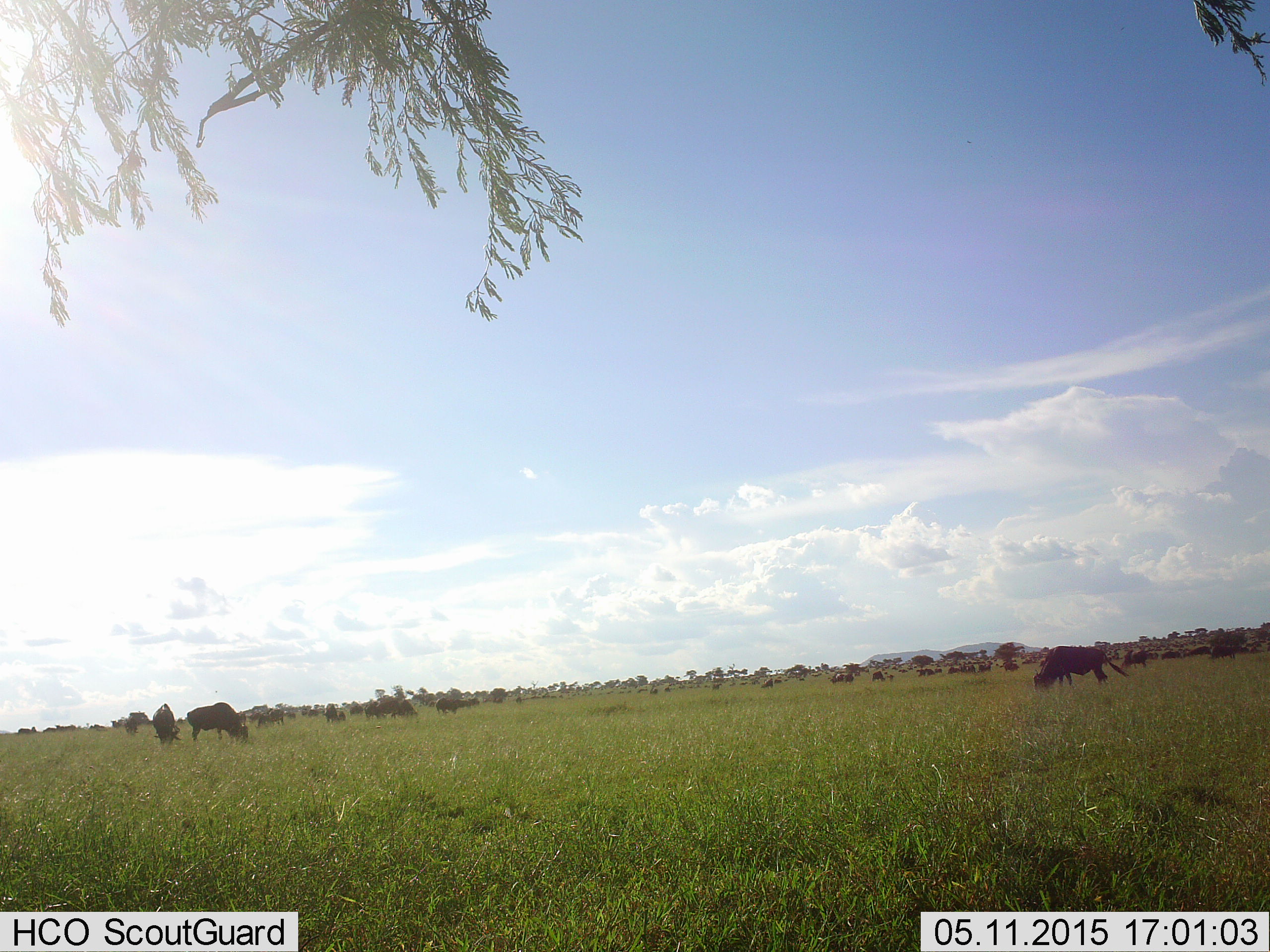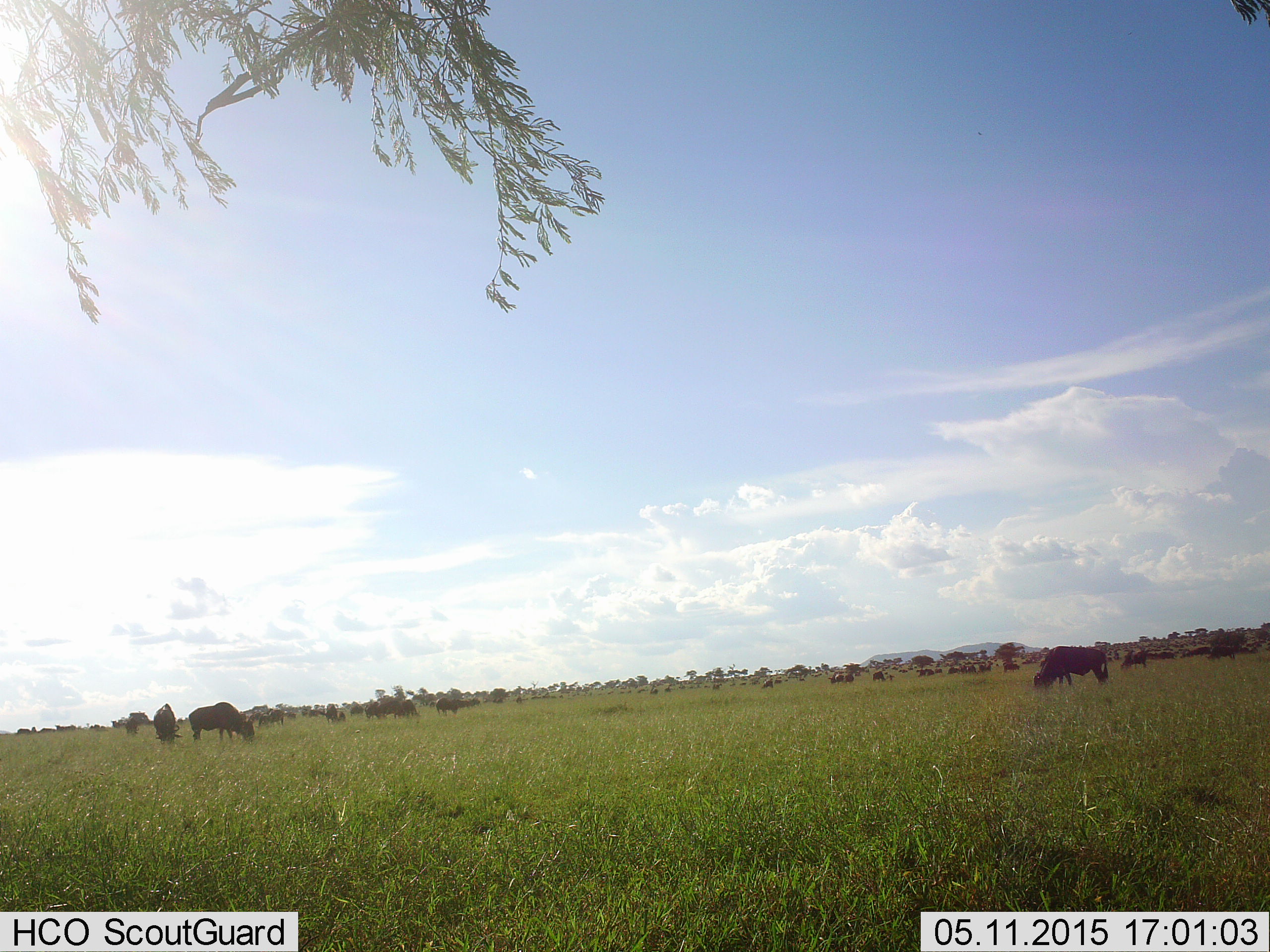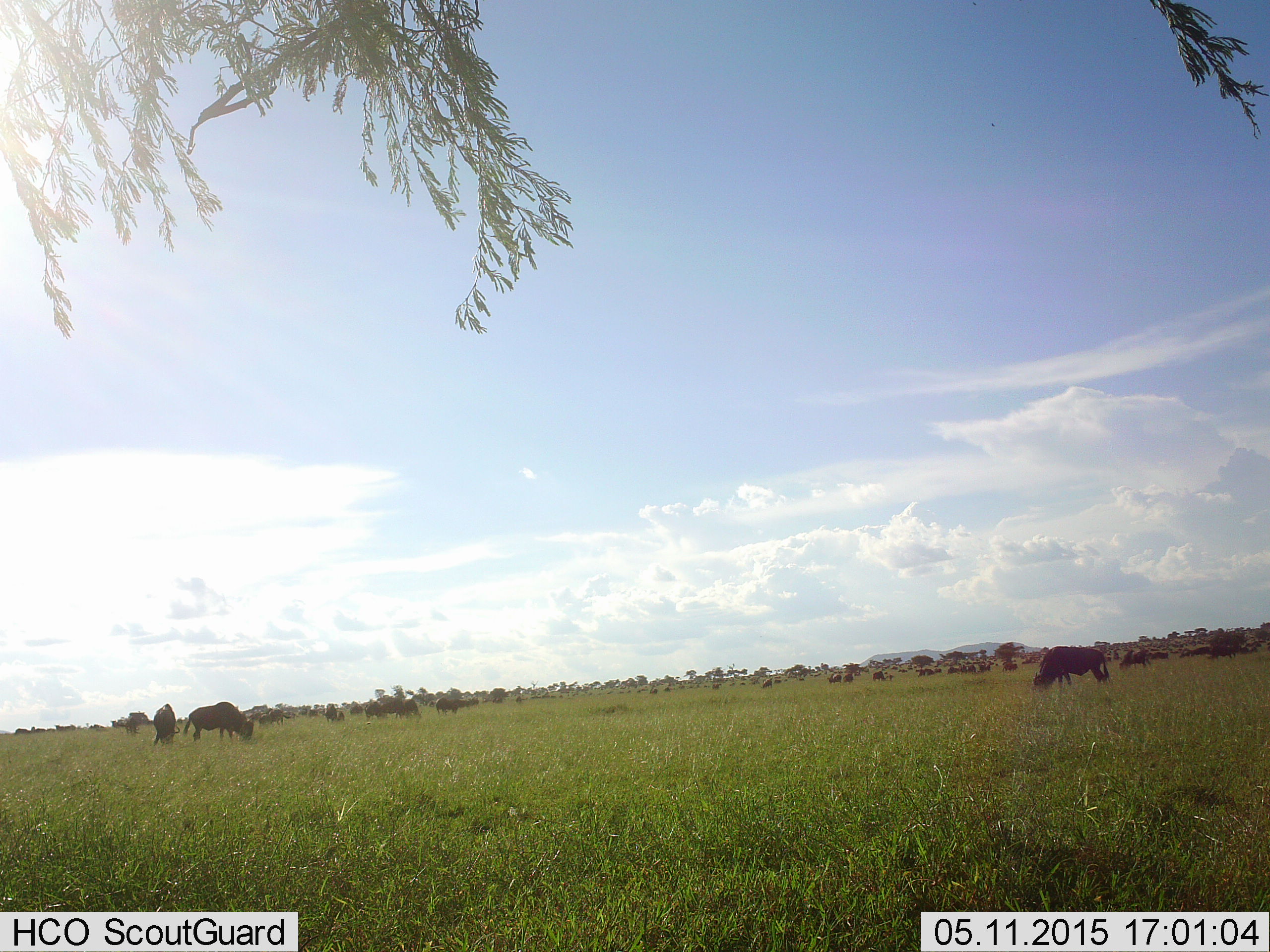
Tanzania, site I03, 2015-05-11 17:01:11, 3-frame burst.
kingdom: Animalia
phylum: Chordata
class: Mammalia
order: Artiodactyla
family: Bovidae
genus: Connochaetes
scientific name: Connochaetes taurinus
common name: blue wildebeest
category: wildebeest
Wildebeest (blue wildebeest) (Connochaetes taurinus), count 11-50. Behavior (volunteer vote fractions): standing 45%, resting 0%, moving 18%, interacting 0%. Young present (vote fraction): 0%. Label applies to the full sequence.